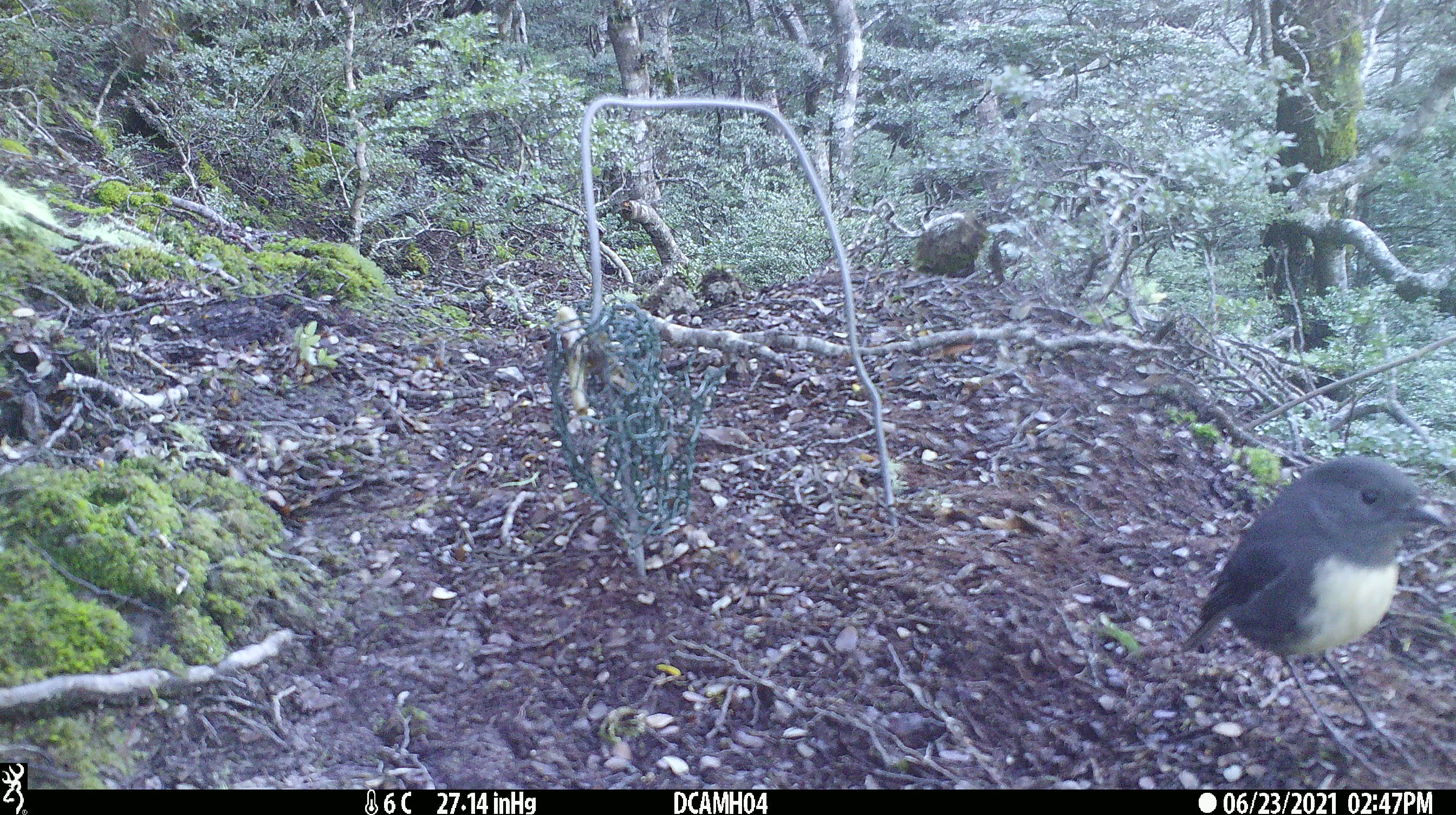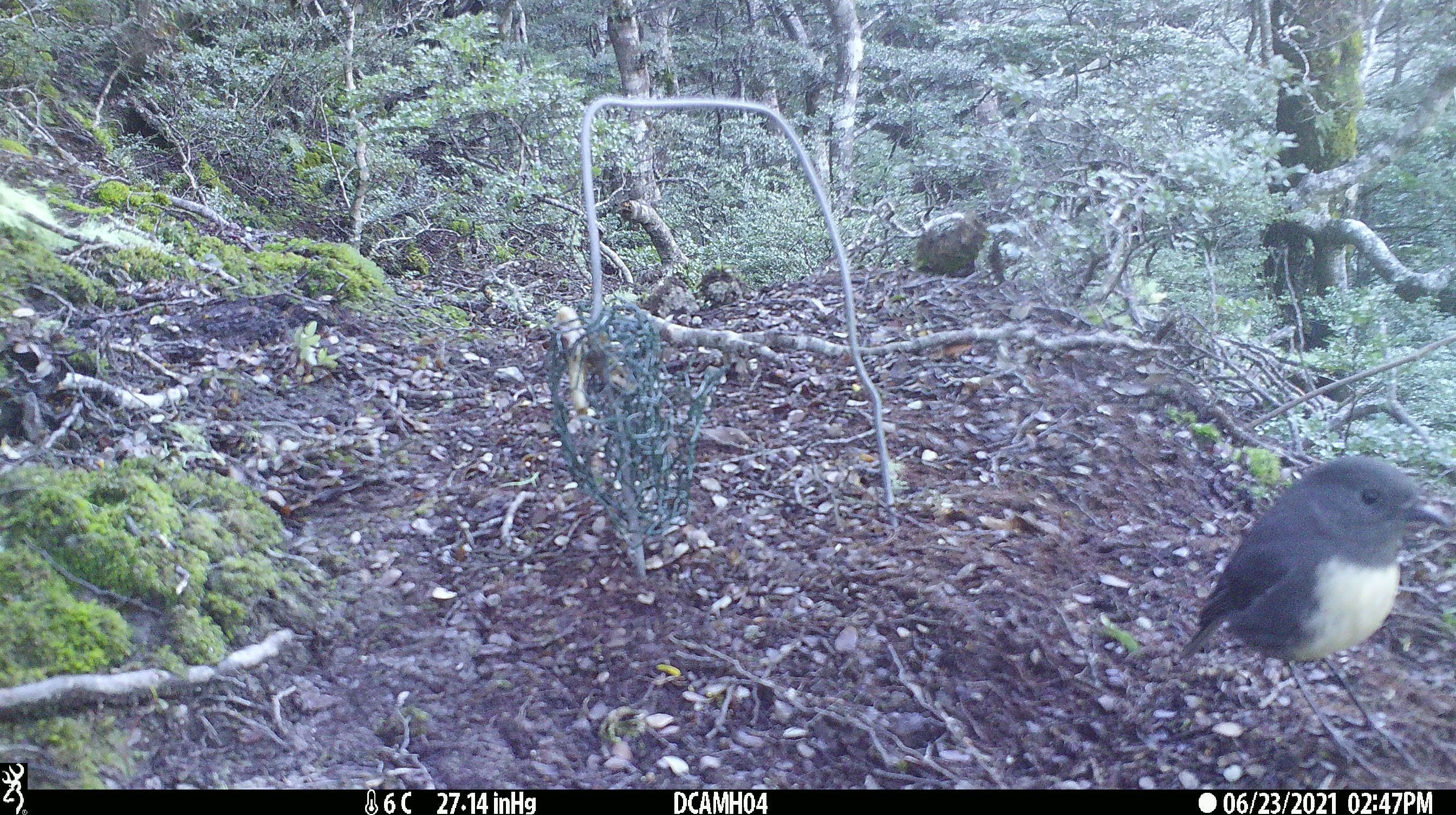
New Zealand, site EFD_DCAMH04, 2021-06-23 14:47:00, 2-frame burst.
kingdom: Animalia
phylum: Chordata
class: Aves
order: Passeriformes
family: Petroicidae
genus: Petroica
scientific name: Petroica australis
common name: new zealand robin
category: robin